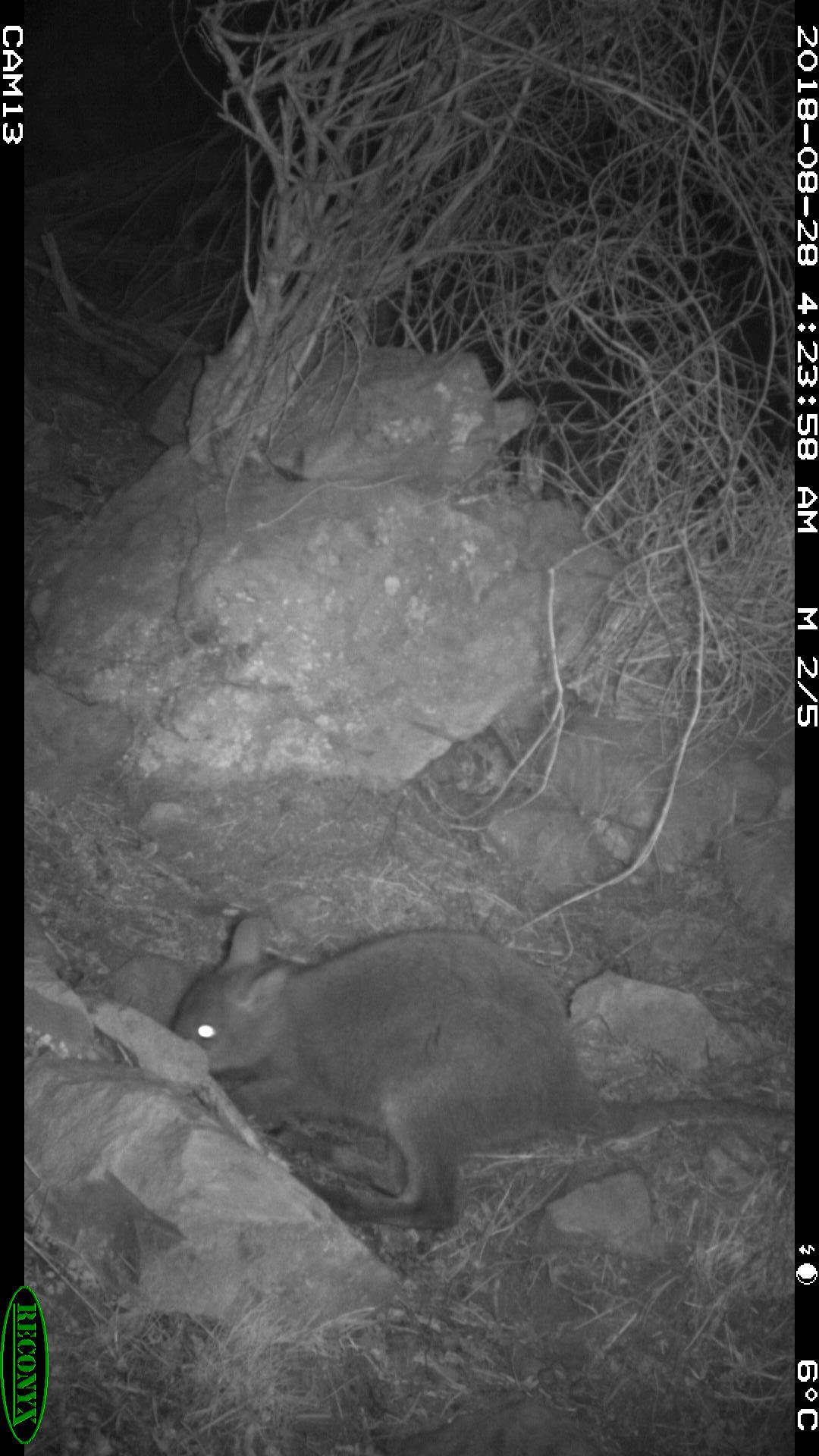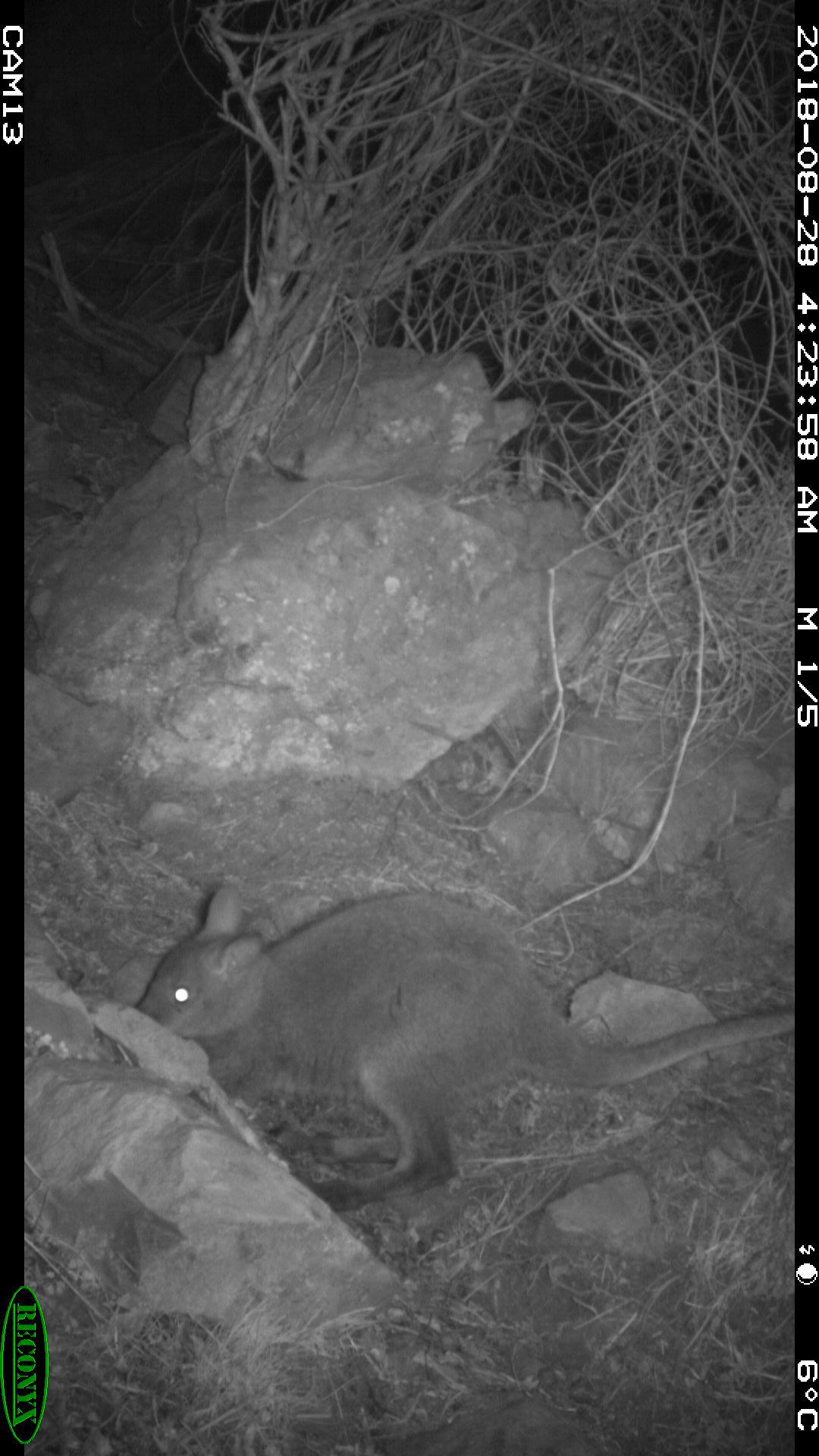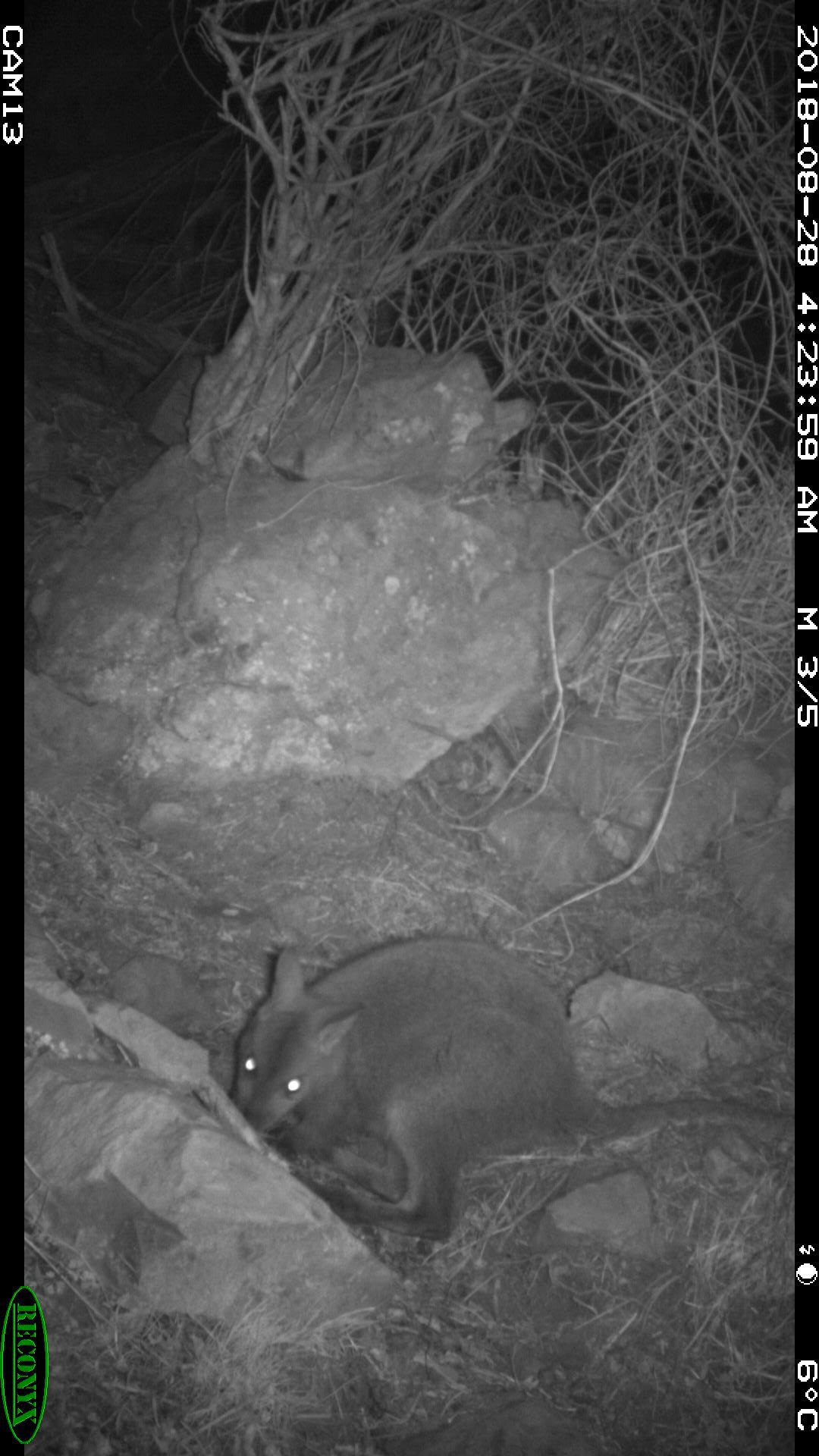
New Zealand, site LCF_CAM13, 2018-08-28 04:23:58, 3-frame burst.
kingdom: Animalia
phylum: Chordata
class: Mammalia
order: Diprotodontia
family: Macropodidae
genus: Notamacropus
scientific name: Notamacropus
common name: wallaby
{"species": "wallaby (Notamacropus)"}